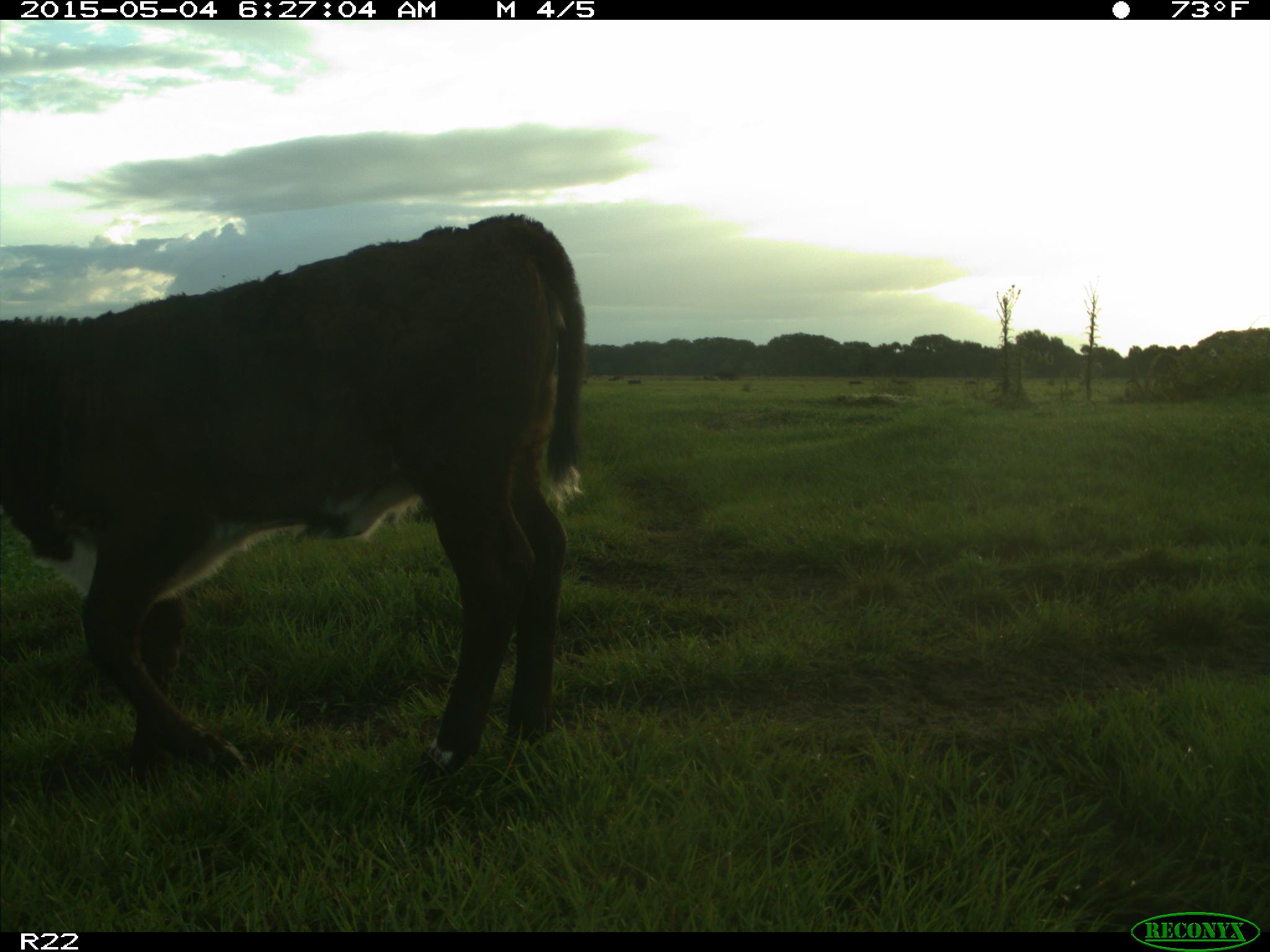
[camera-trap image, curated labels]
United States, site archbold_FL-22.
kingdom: Animalia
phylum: Chordata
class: Mammalia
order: Artiodactyla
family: Bovidae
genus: Bos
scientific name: Bos taurus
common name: domestic cow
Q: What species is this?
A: Bos taurus (domestic cow).